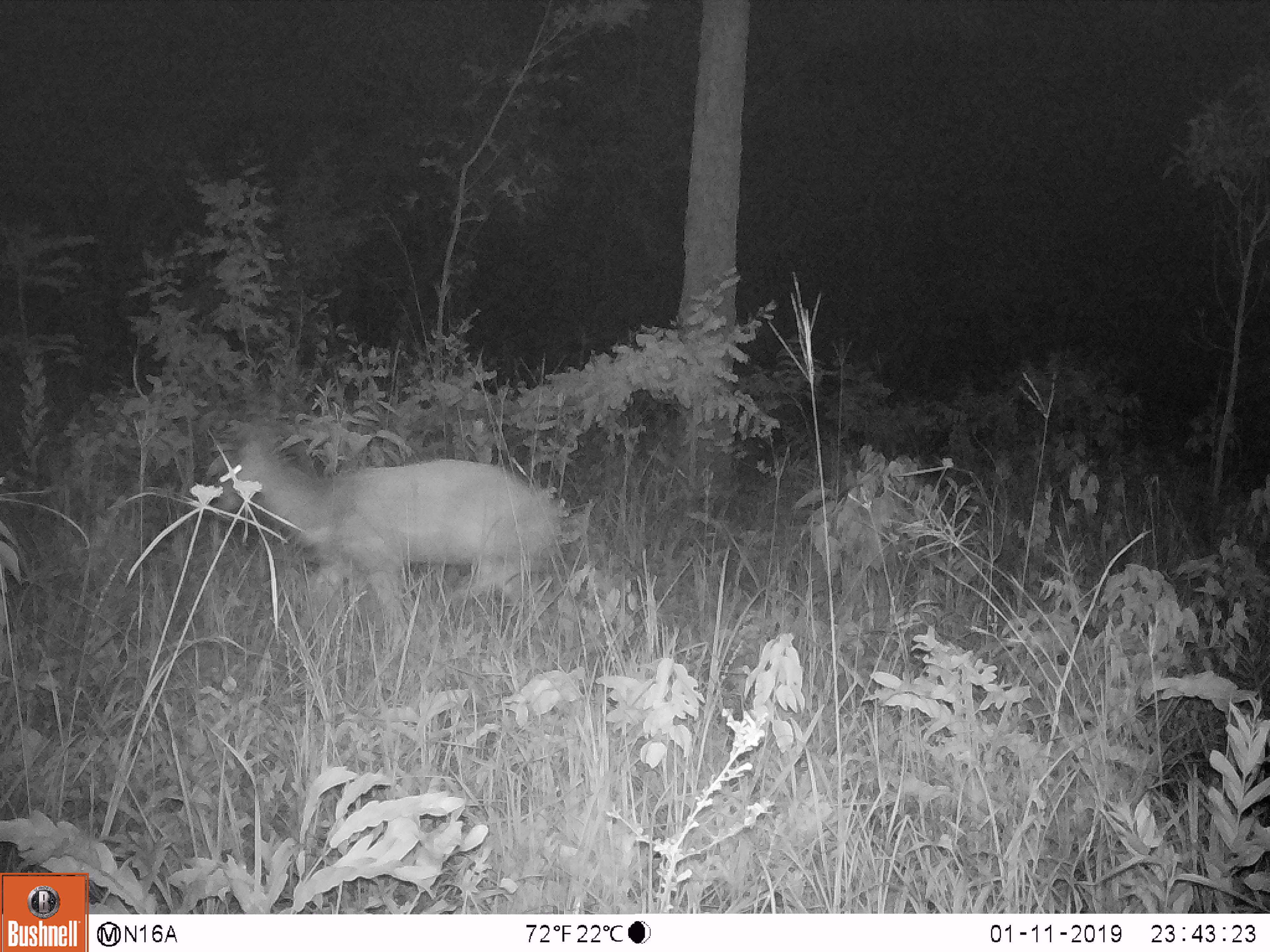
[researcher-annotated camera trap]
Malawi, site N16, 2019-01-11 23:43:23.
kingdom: Animalia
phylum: Chordata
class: Mammalia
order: Artiodactyla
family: Bovidae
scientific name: Antilopinae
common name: small antelope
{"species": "small antelope (Antilopinae)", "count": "1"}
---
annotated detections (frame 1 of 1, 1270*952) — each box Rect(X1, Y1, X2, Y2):
small antelope: Rect(198, 419, 573, 639)